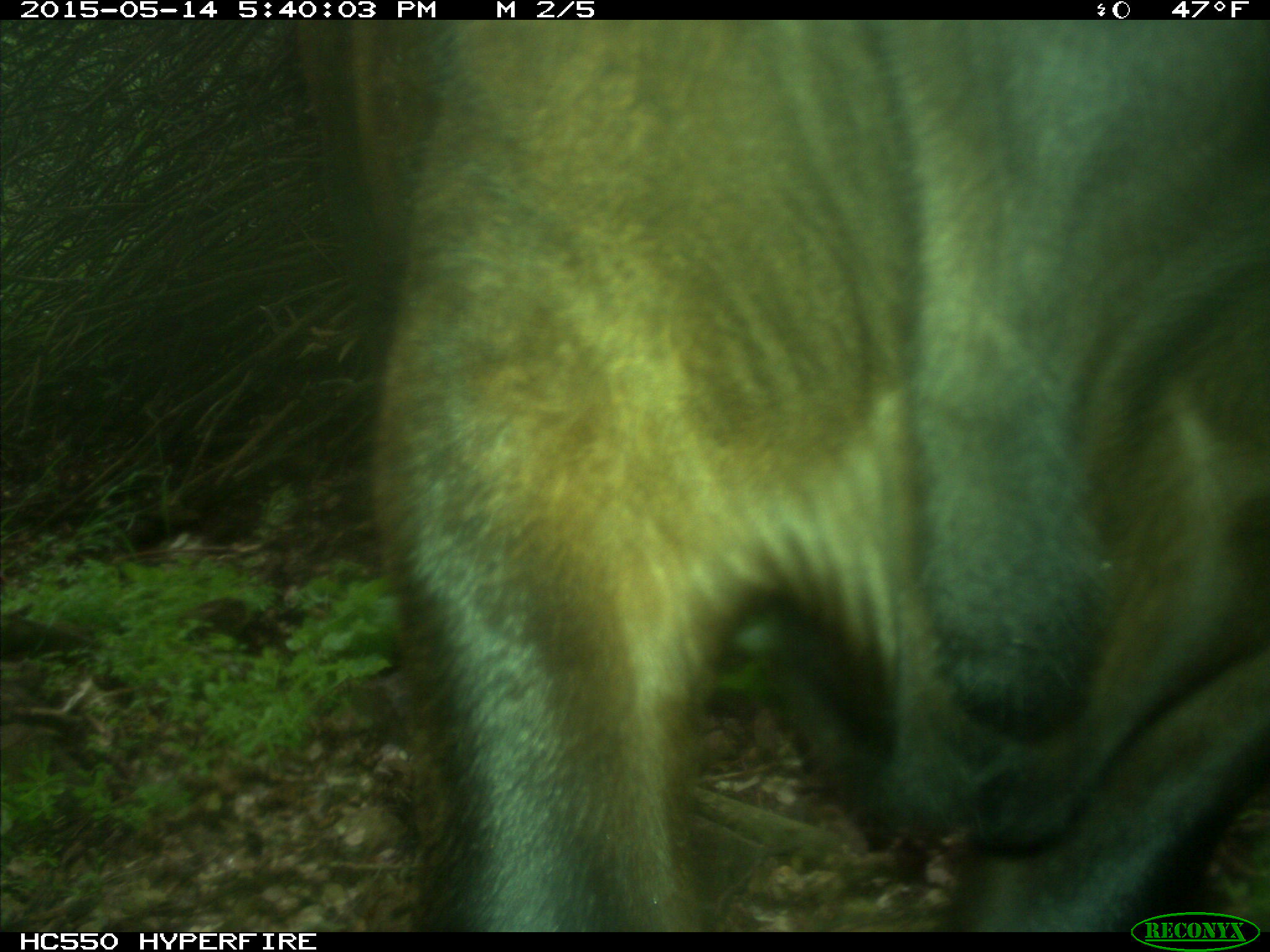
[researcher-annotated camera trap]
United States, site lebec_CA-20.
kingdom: Animalia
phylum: Chordata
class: Mammalia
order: Artiodactyla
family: Bovidae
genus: Bos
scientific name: Bos taurus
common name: domestic cow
Bos taurus (domestic cow).